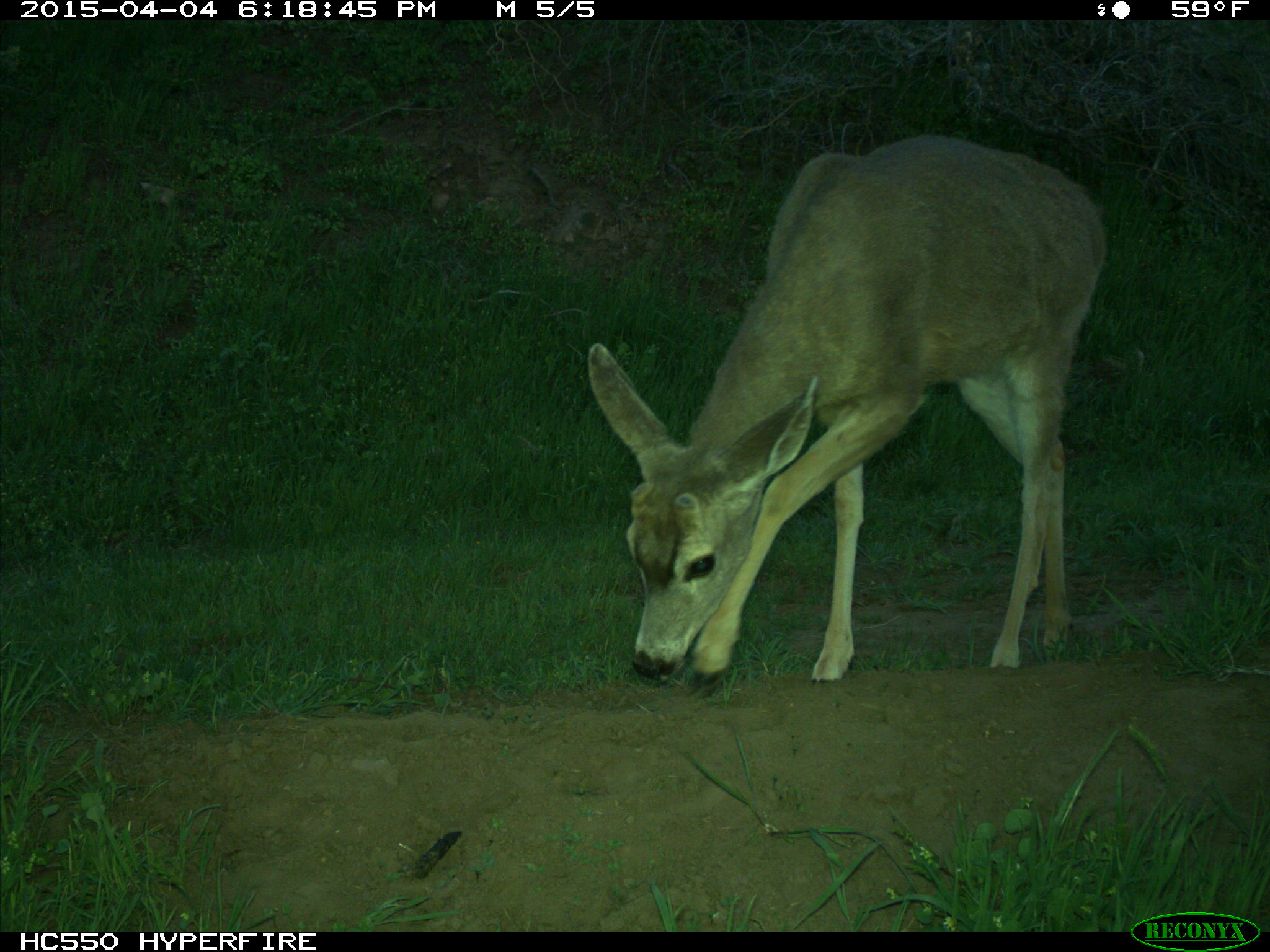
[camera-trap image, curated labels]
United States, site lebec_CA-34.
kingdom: Animalia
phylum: Chordata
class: Mammalia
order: Artiodactyla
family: Cervidae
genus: Odocoileus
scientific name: Odocoileus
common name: deer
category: unidentified deer